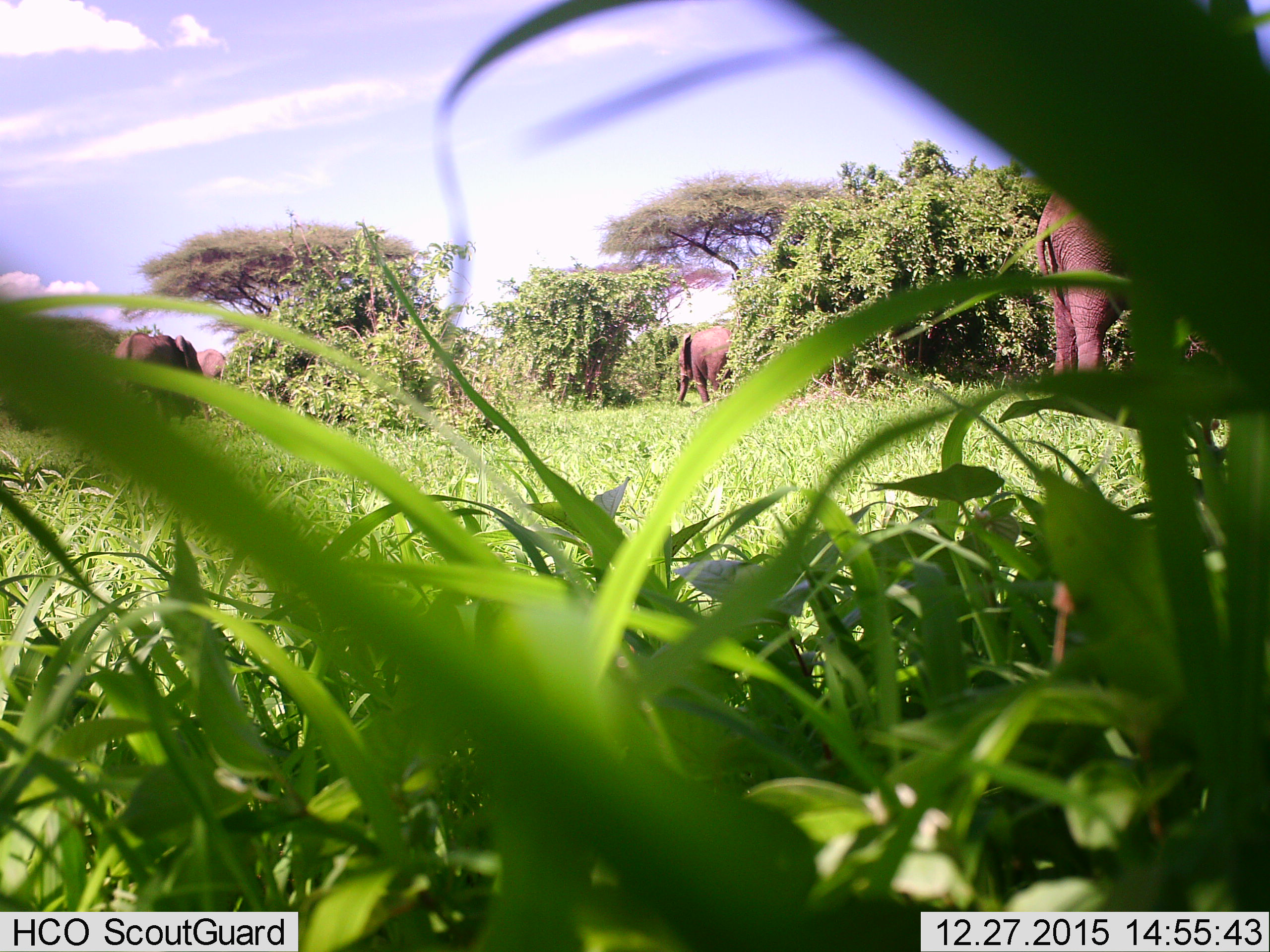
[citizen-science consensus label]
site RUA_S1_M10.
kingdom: Animalia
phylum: Chordata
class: Mammalia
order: Proboscidea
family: Elephantidae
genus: Loxodonta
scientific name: Loxodonta africana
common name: african bush elephant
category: elephant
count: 4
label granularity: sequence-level